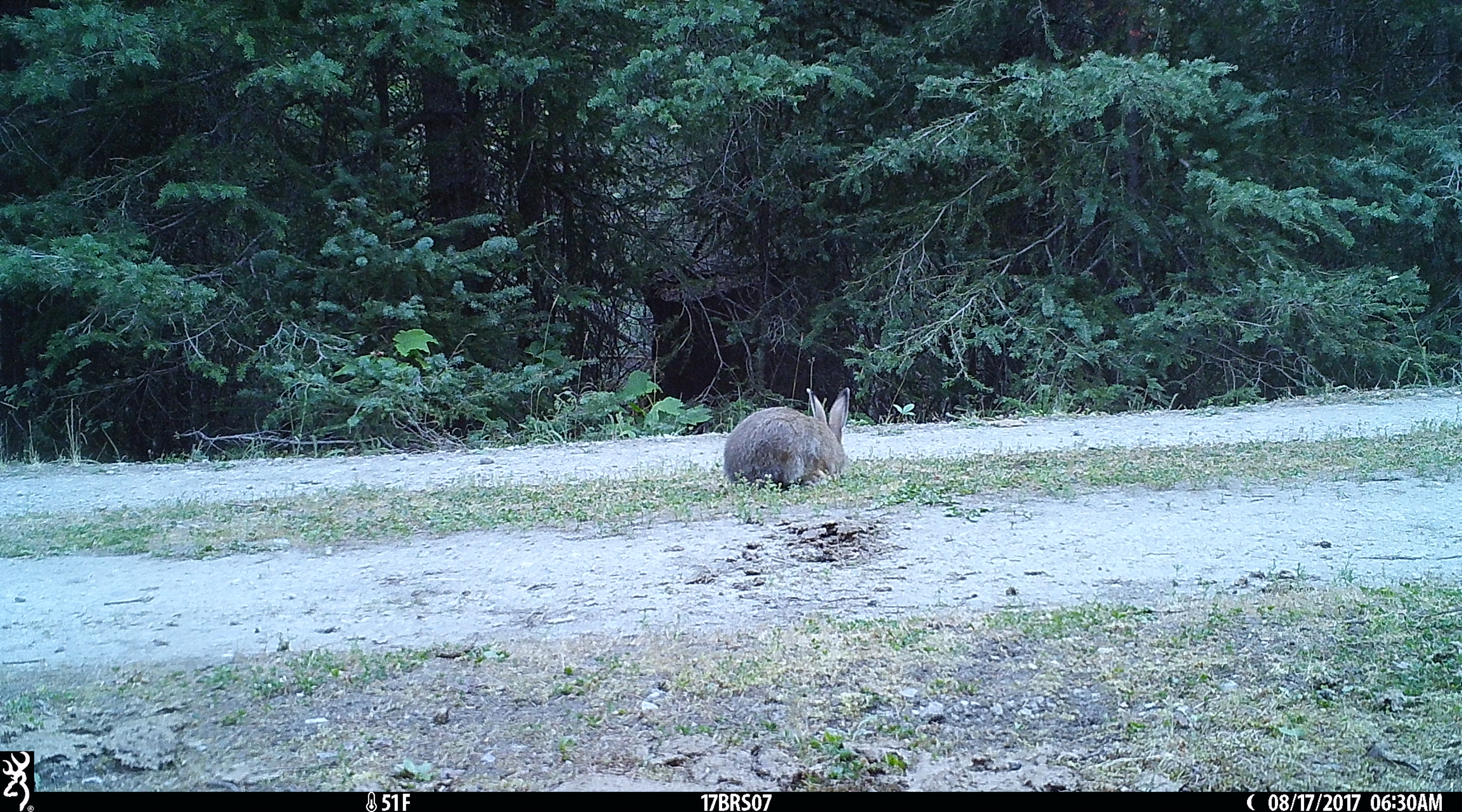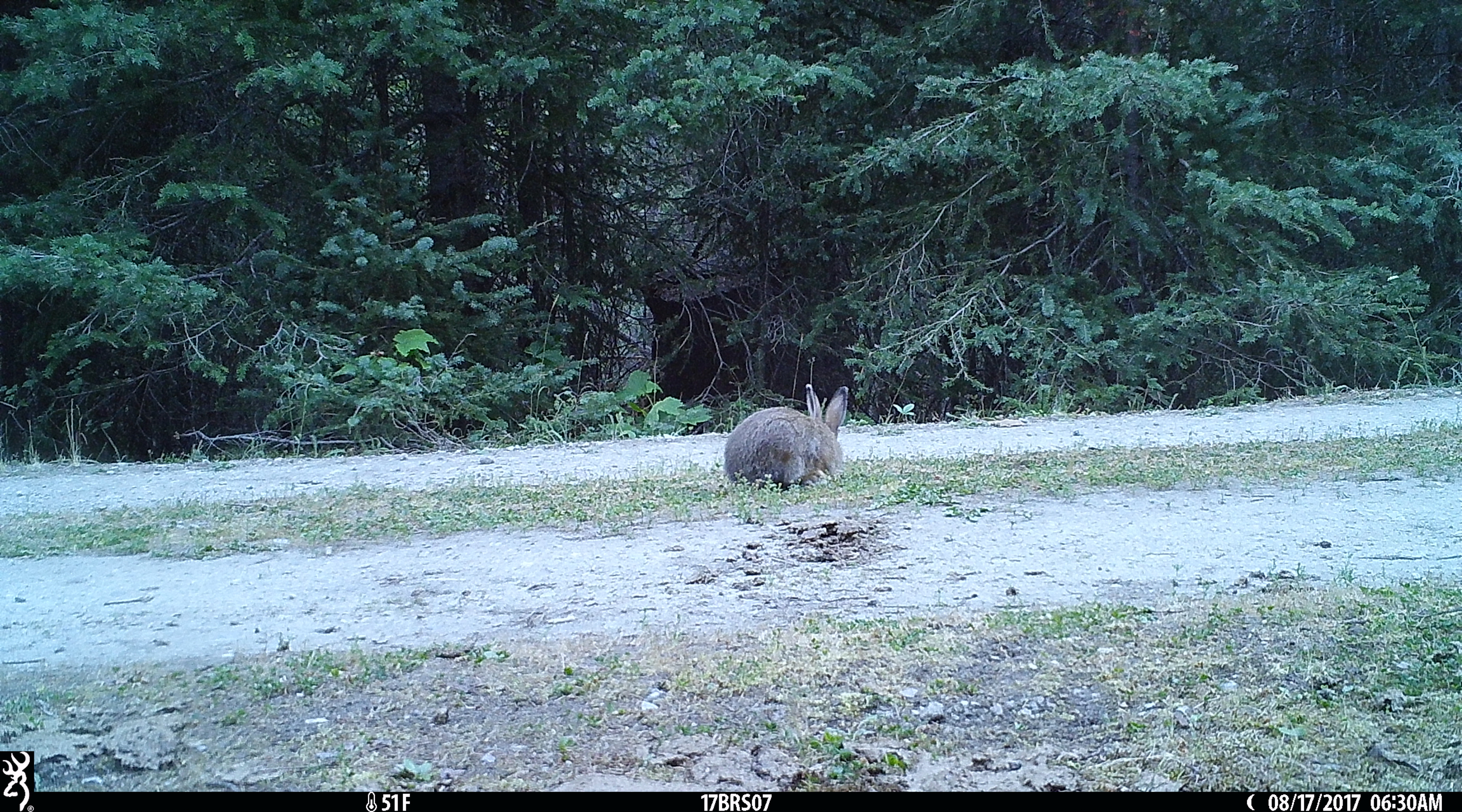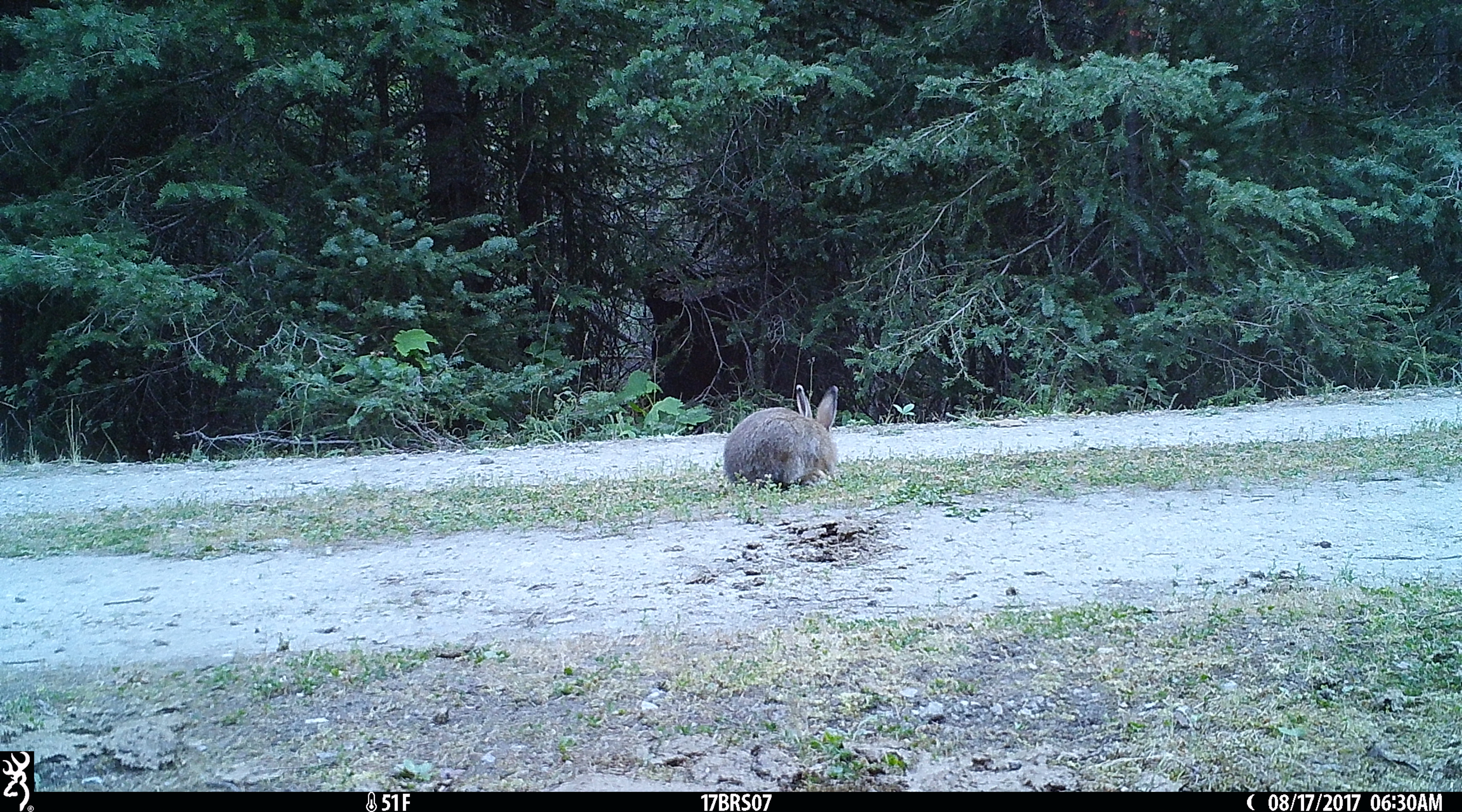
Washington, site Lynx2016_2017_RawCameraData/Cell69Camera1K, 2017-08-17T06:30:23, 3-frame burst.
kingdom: Animalia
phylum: Chordata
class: Mammalia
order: Lagomorpha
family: Leporidae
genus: Lepus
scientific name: Lepus americanus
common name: snowshoe hare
Lepus americanus (snowshoe hare). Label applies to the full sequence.